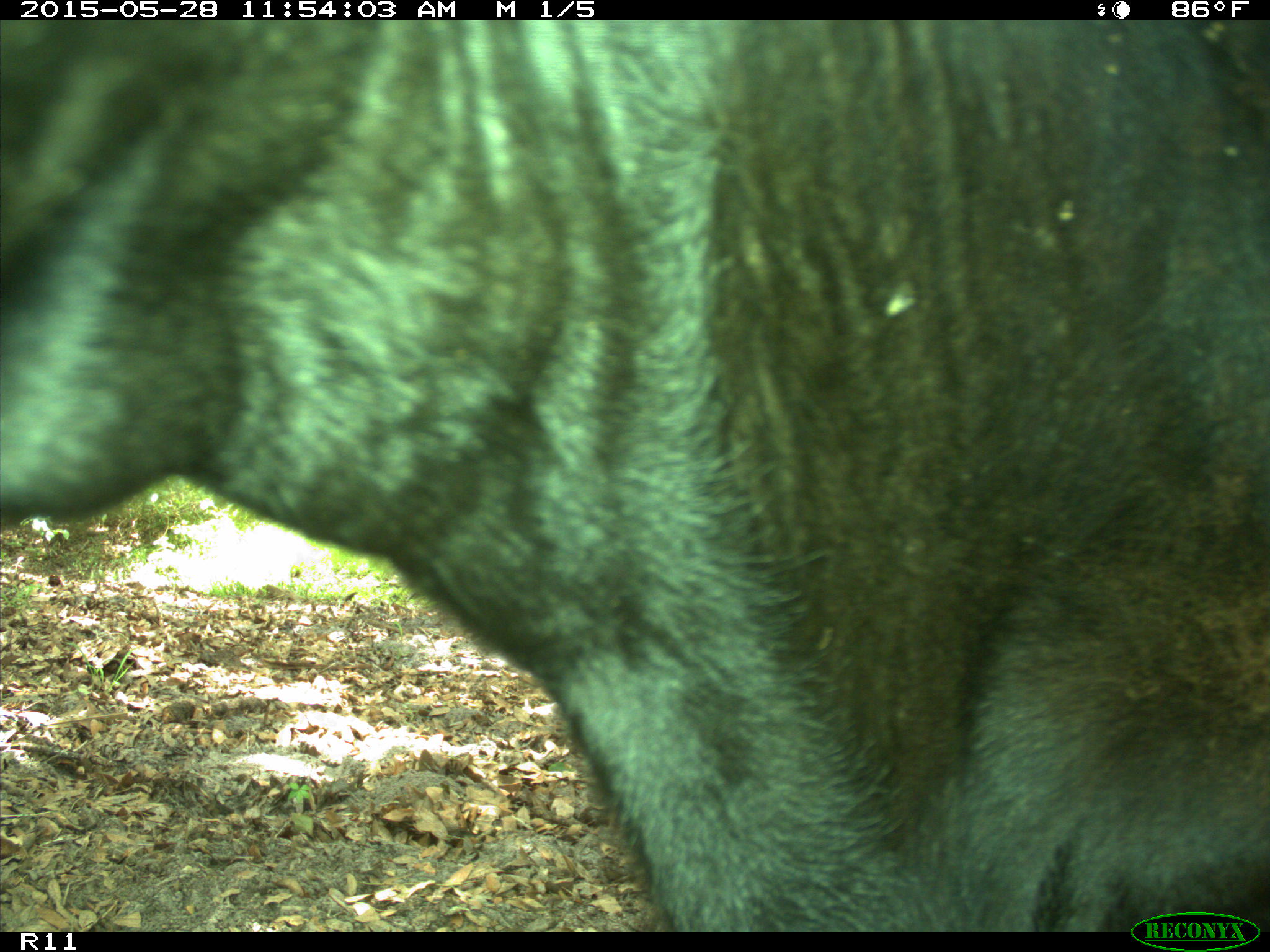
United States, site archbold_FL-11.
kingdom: Animalia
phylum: Chordata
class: Mammalia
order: Artiodactyla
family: Bovidae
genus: Bos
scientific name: Bos taurus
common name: domestic cow